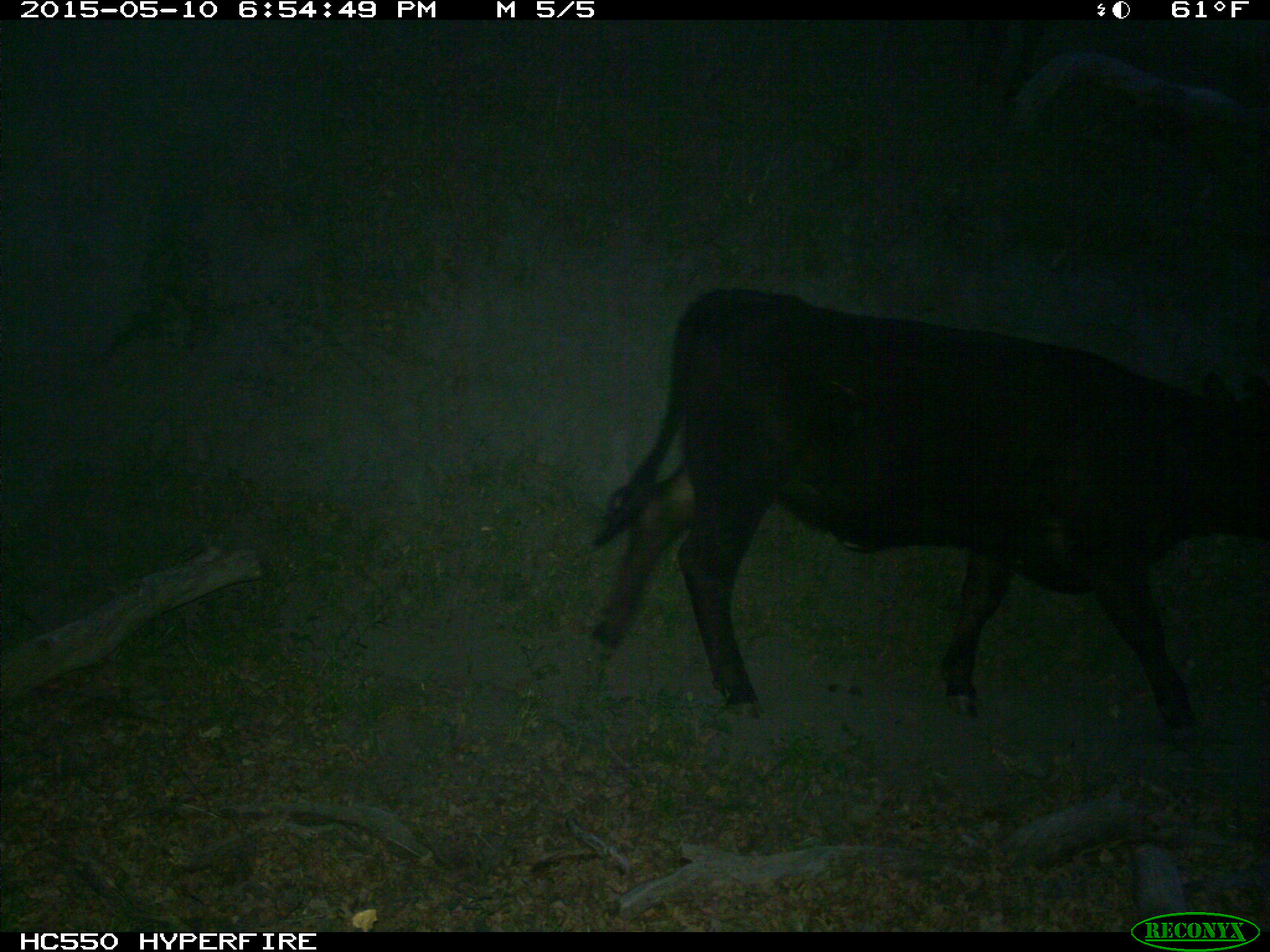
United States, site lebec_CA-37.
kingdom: Animalia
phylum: Chordata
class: Mammalia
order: Artiodactyla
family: Bovidae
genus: Bos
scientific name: Bos taurus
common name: domestic cow